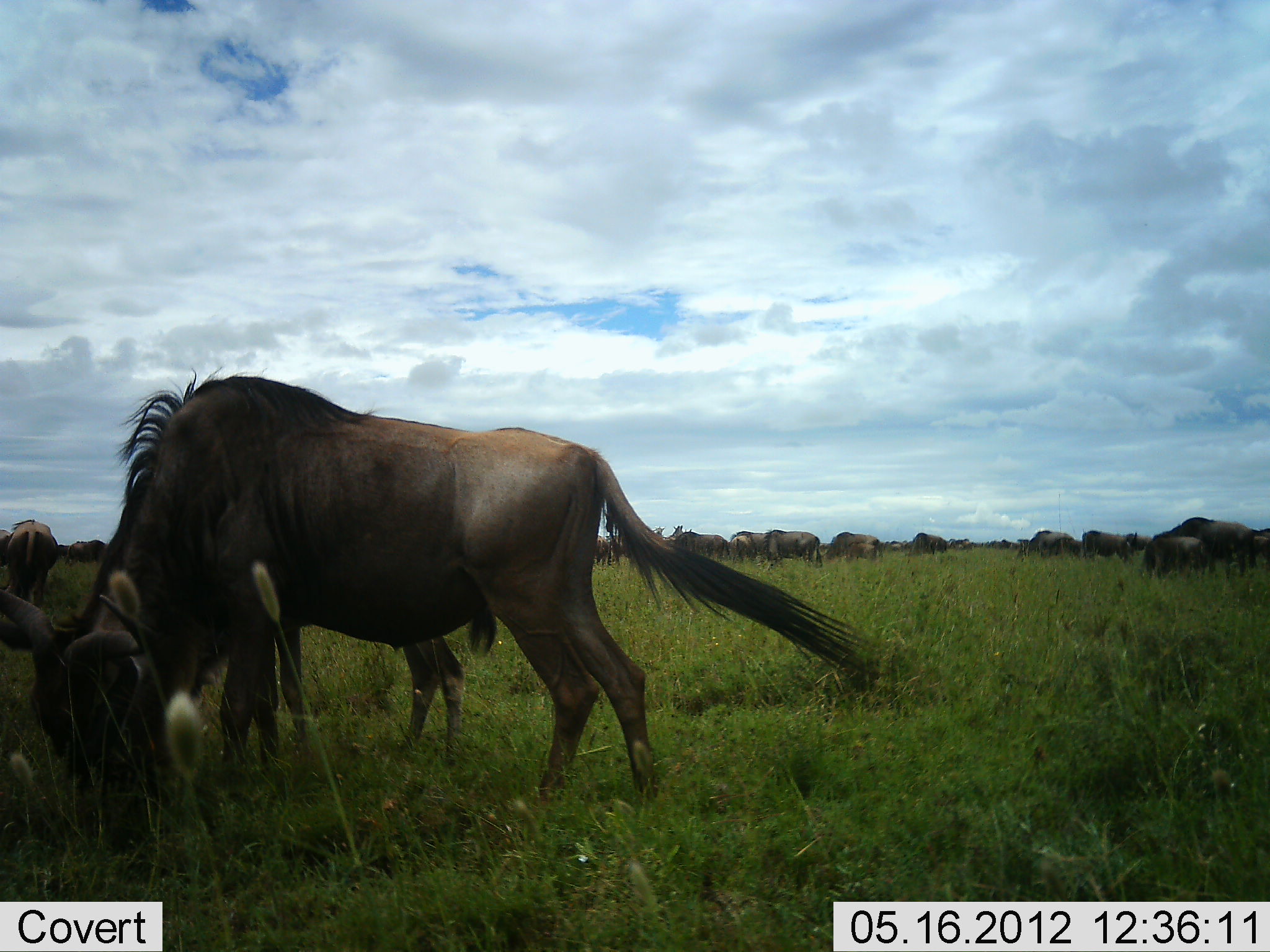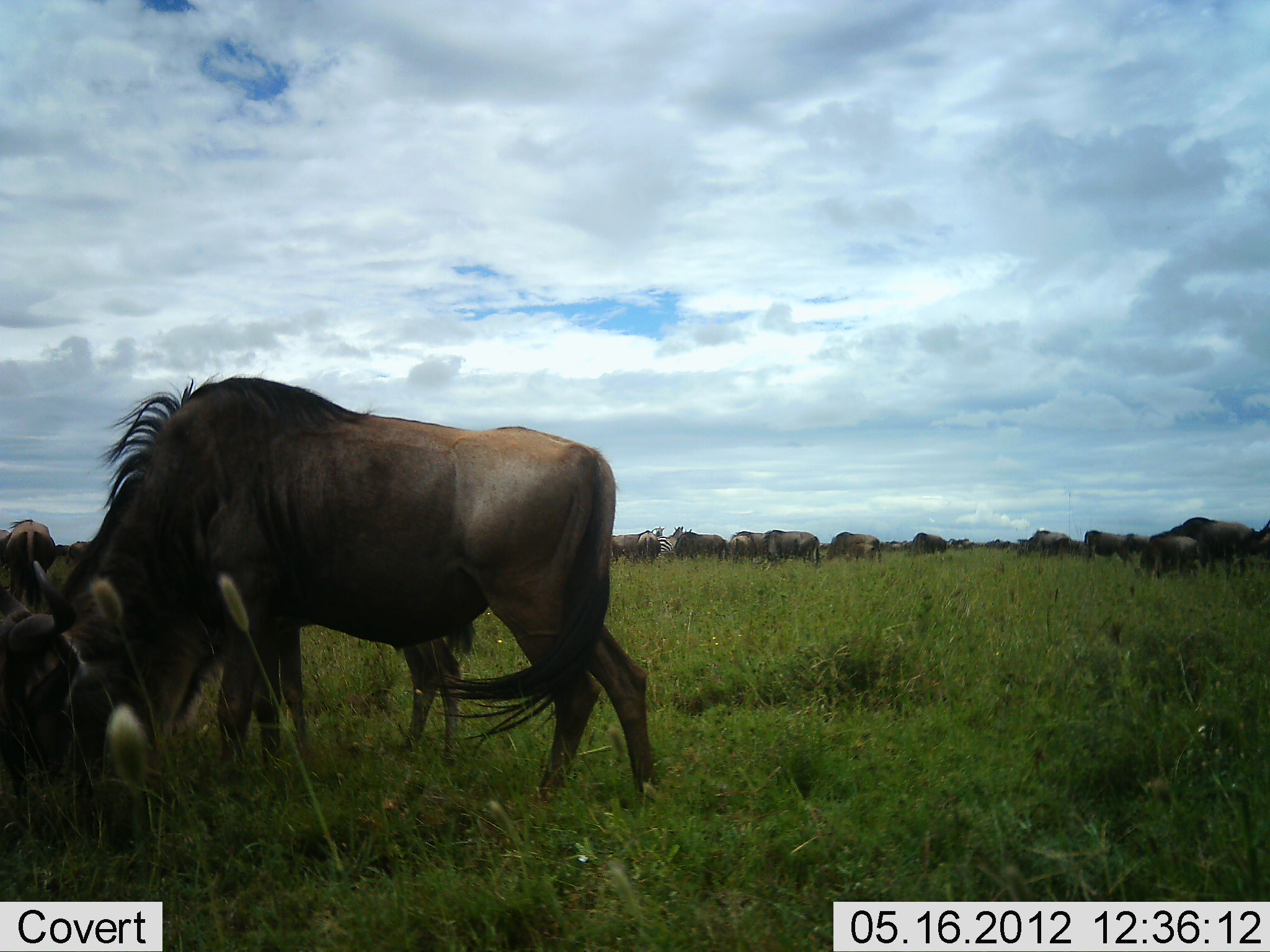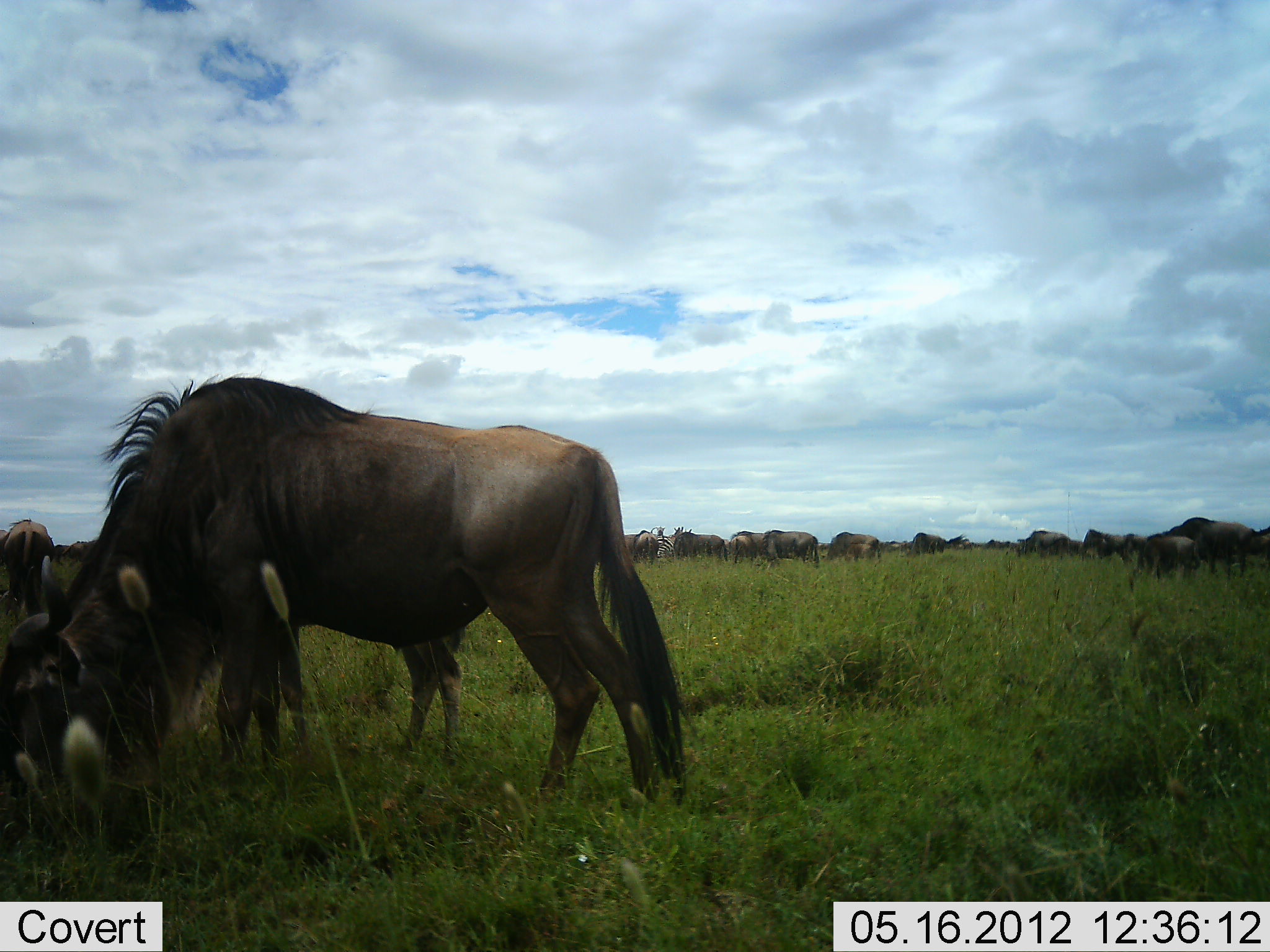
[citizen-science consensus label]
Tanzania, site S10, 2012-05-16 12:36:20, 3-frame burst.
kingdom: Animalia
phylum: Chordata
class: Mammalia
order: Artiodactyla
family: Bovidae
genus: Connochaetes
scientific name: Connochaetes taurinus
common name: blue wildebeest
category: wildebeest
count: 11-50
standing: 45%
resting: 0%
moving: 9%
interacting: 0%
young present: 18%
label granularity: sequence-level